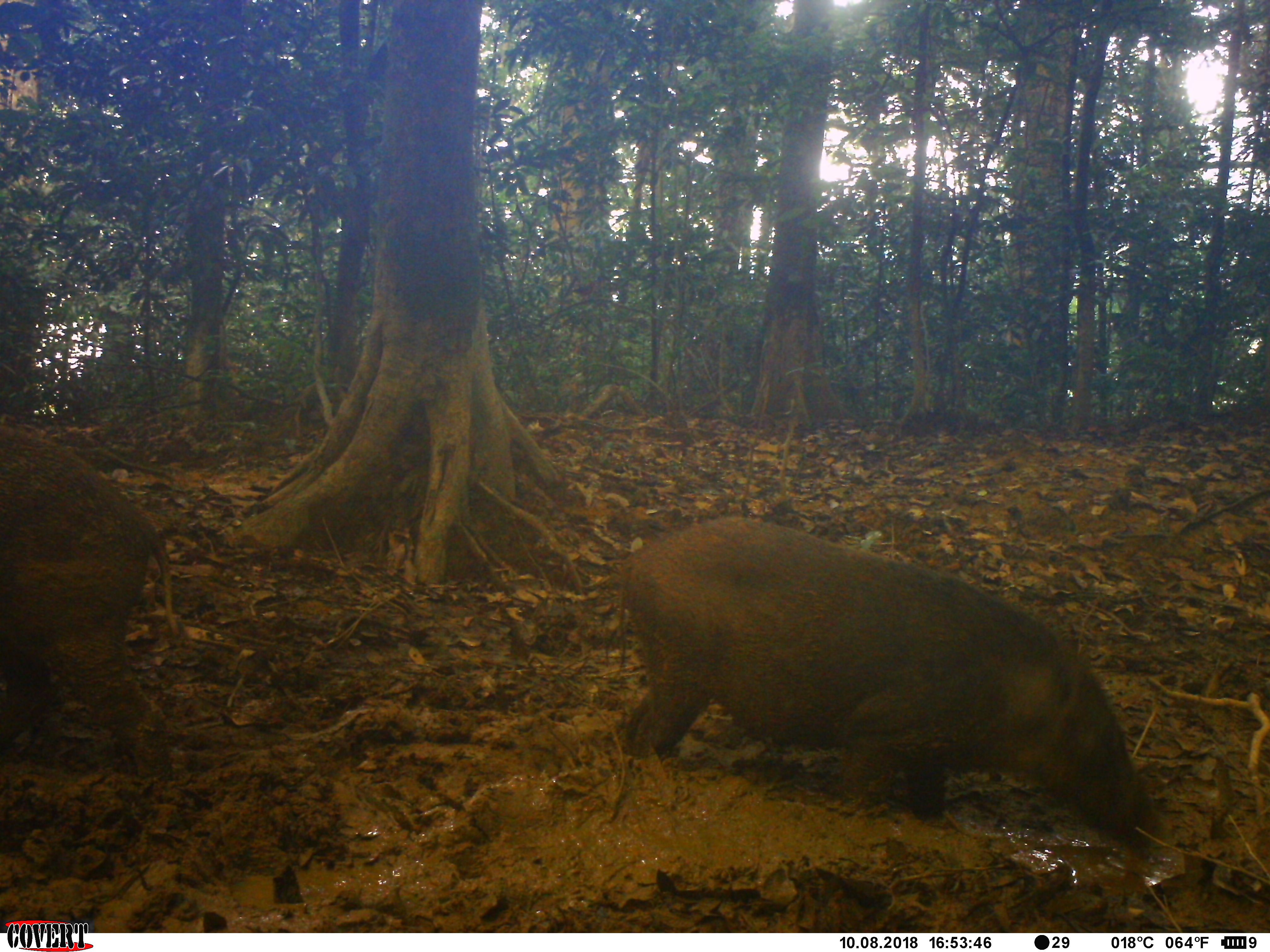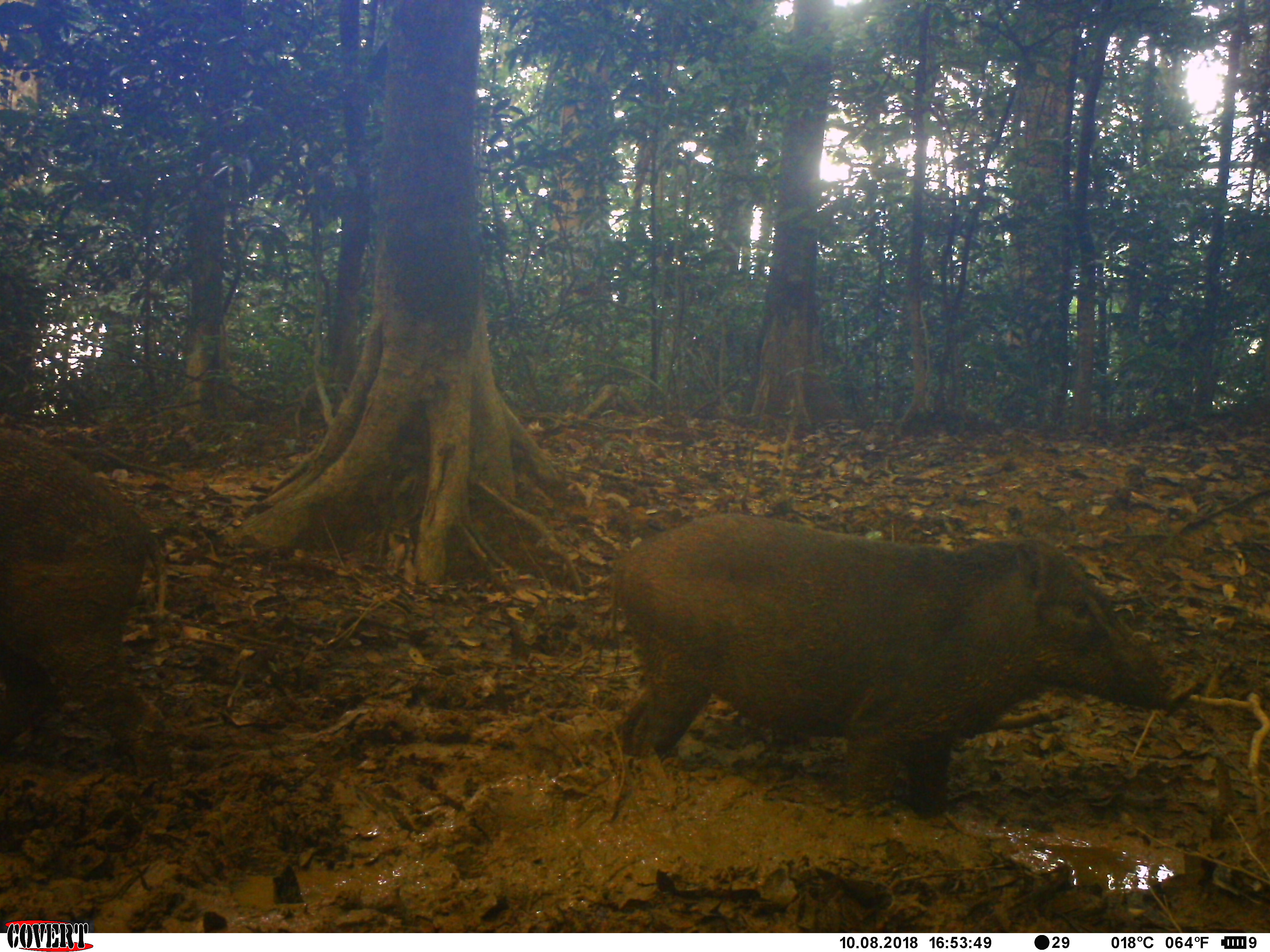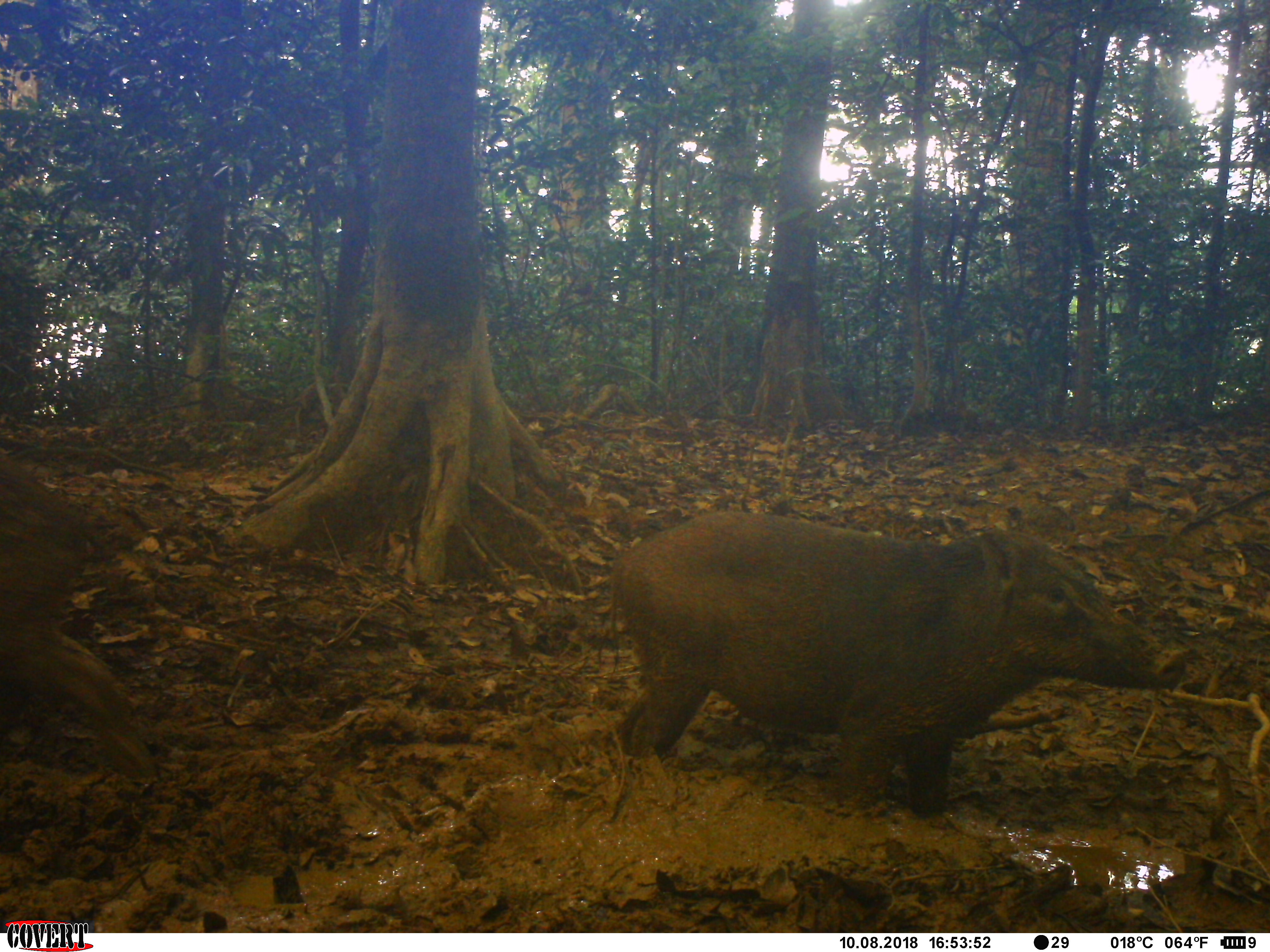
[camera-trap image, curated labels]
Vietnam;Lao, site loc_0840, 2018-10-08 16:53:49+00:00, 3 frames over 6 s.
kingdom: Animalia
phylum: Chordata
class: Mammalia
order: Artiodactyla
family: Suidae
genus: Sus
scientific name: Sus scrofa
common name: eurasian wild pig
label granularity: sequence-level